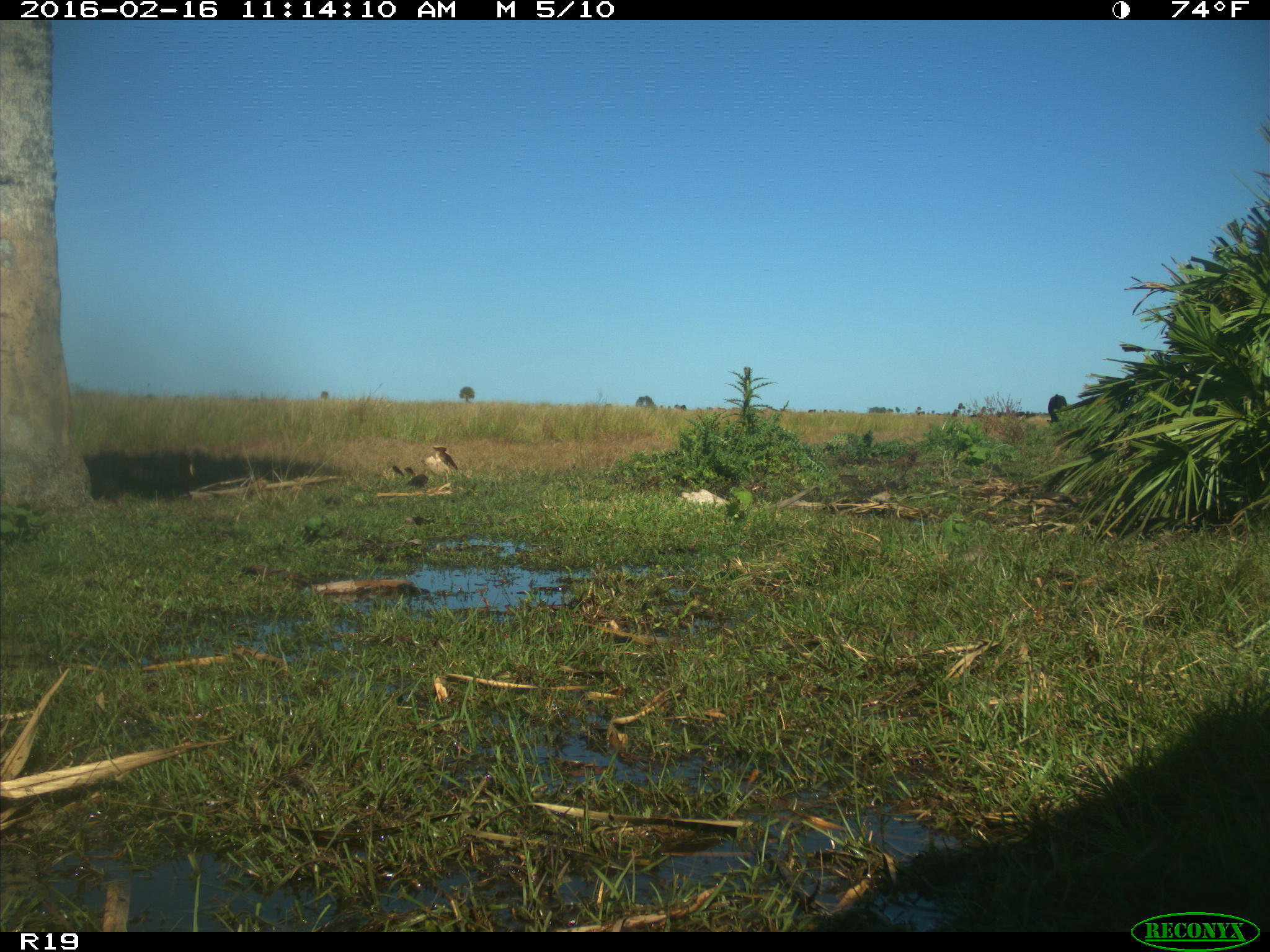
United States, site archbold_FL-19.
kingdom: Animalia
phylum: Chordata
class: Mammalia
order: Artiodactyla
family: Bovidae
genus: Bos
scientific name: Bos taurus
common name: domestic cow